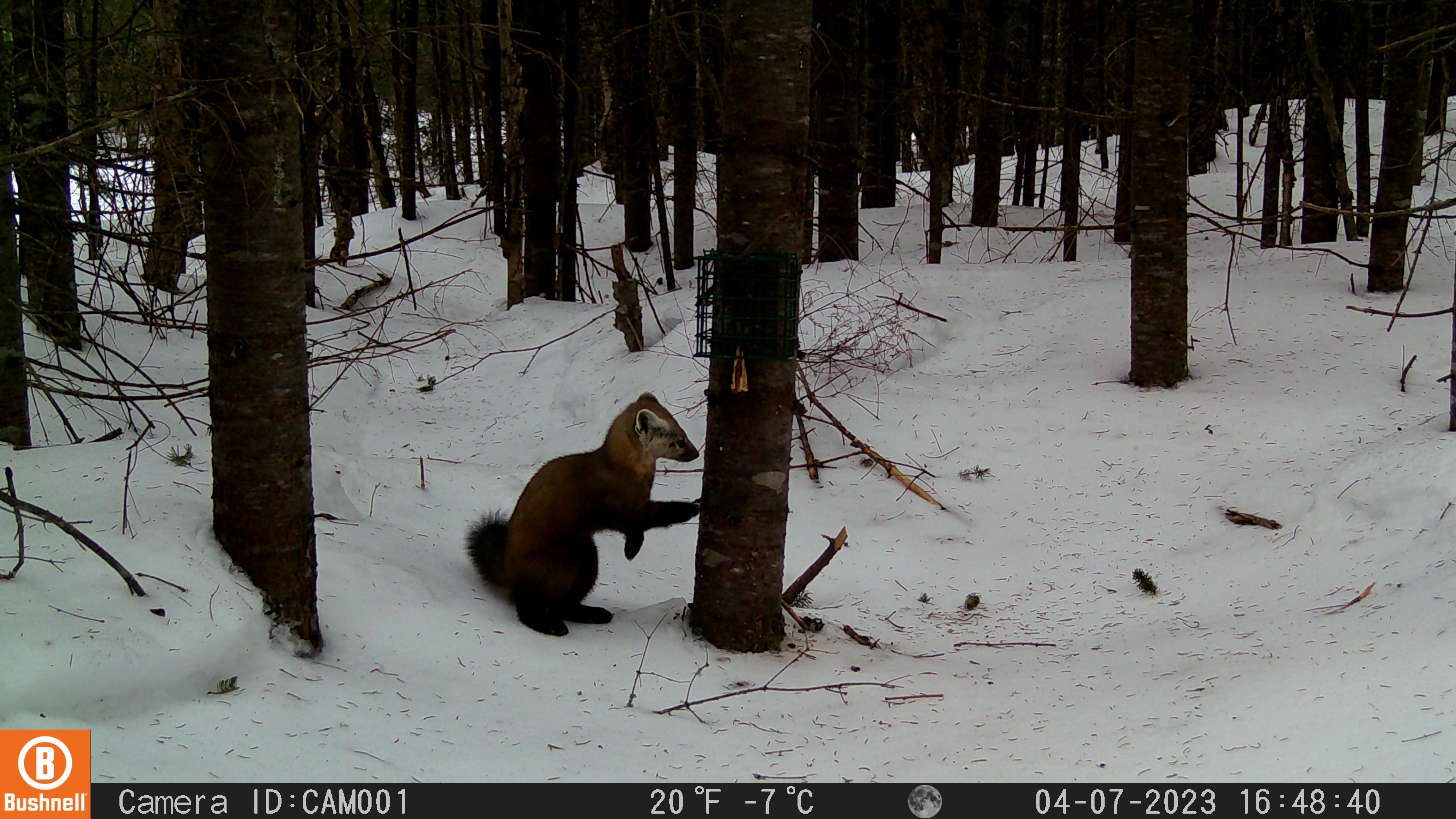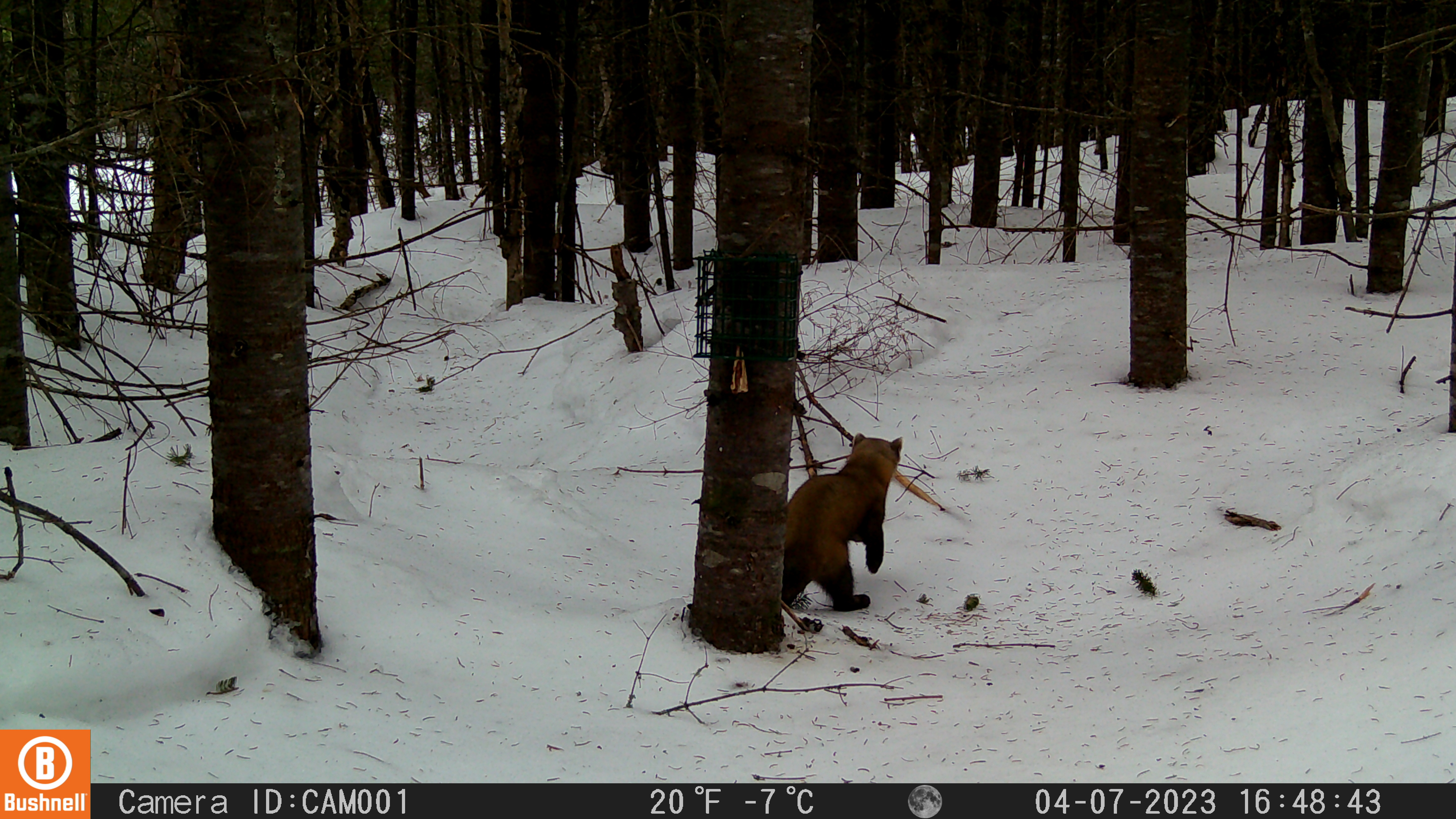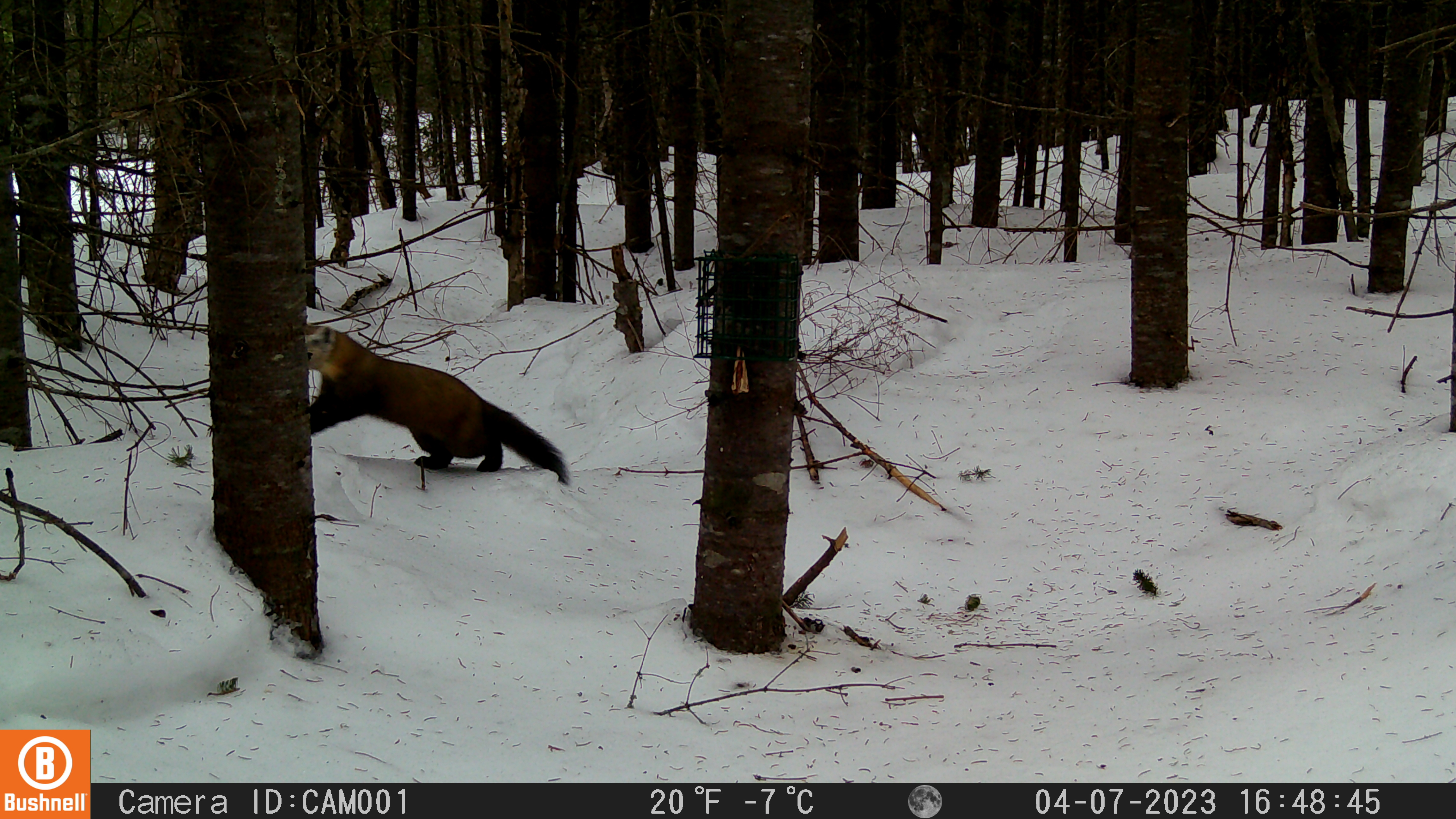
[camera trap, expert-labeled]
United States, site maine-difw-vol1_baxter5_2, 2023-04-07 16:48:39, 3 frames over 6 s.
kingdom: Animalia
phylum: Chordata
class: Mammalia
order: Carnivora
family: Mustelidae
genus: Martes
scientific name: Martes americana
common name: american marten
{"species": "american marten (Martes americana)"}